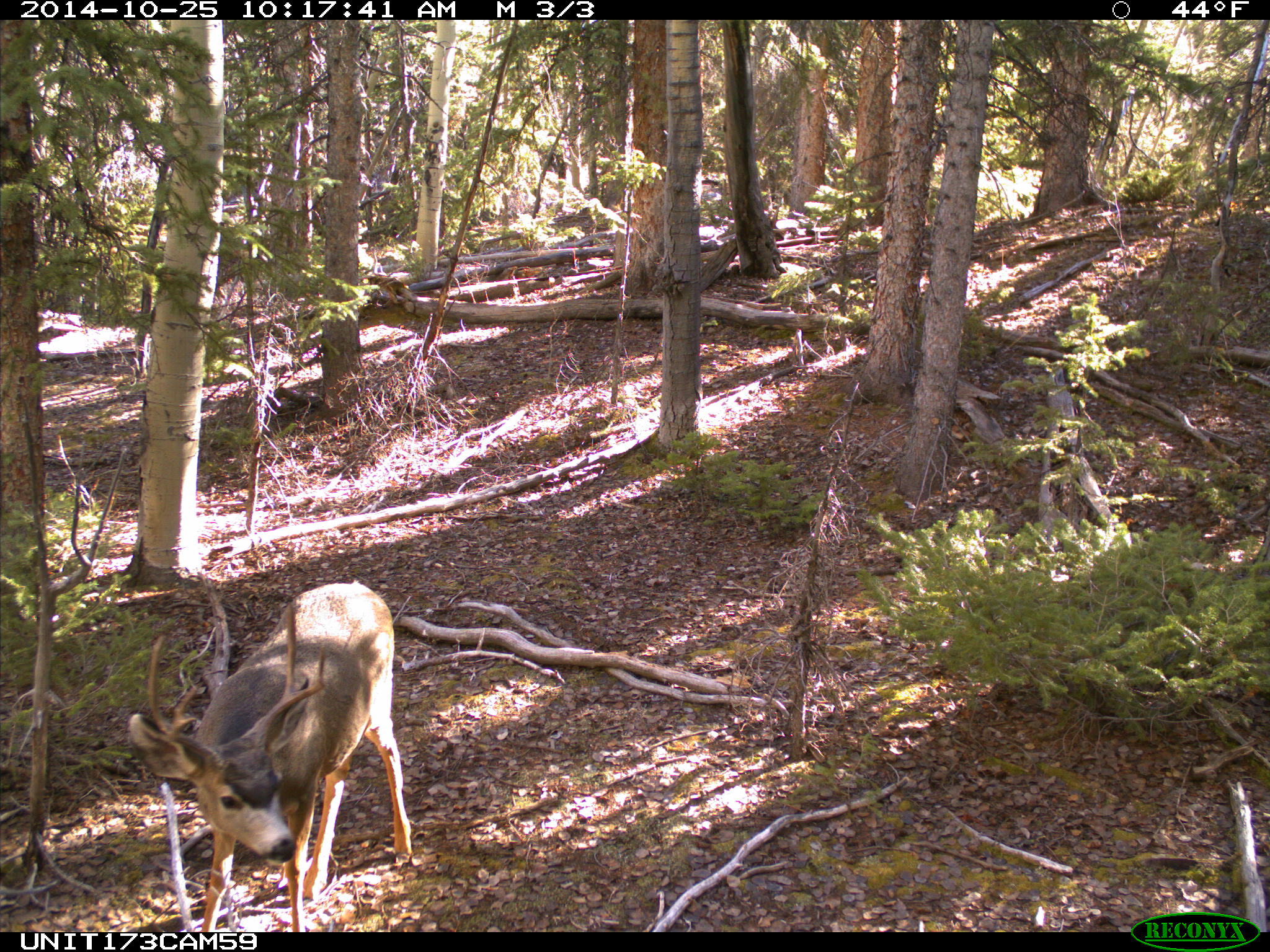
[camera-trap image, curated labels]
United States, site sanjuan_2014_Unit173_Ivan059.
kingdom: Animalia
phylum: Chordata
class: Mammalia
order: Artiodactyla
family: Cervidae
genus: Odocoileus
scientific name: Odocoileus hemionus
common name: mule deer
Odocoileus hemionus (mule deer).